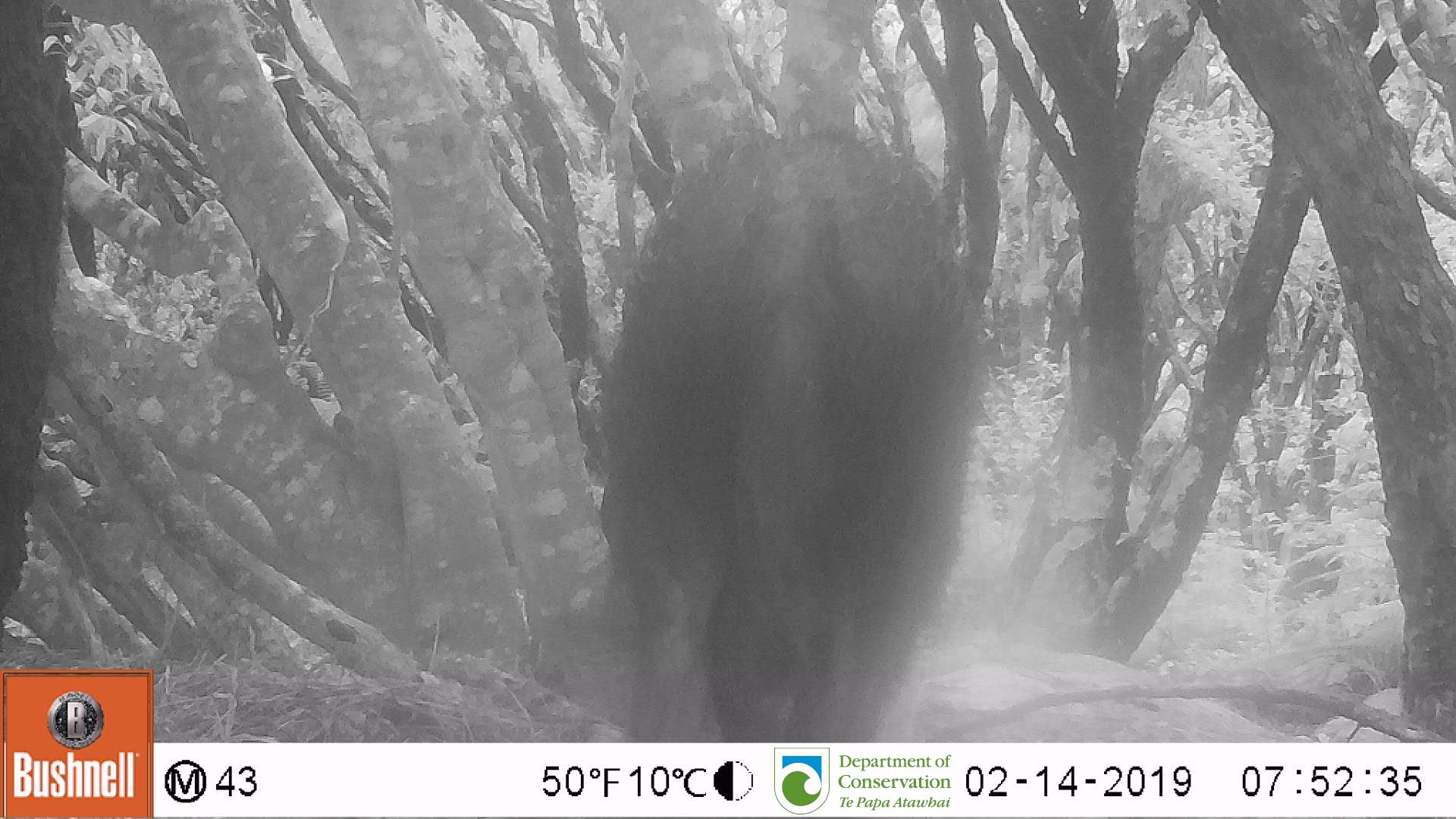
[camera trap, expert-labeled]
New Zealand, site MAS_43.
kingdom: Animalia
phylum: Chordata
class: Mammalia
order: Artiodactyla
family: Suidae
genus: Sus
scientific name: Sus scrofa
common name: pig